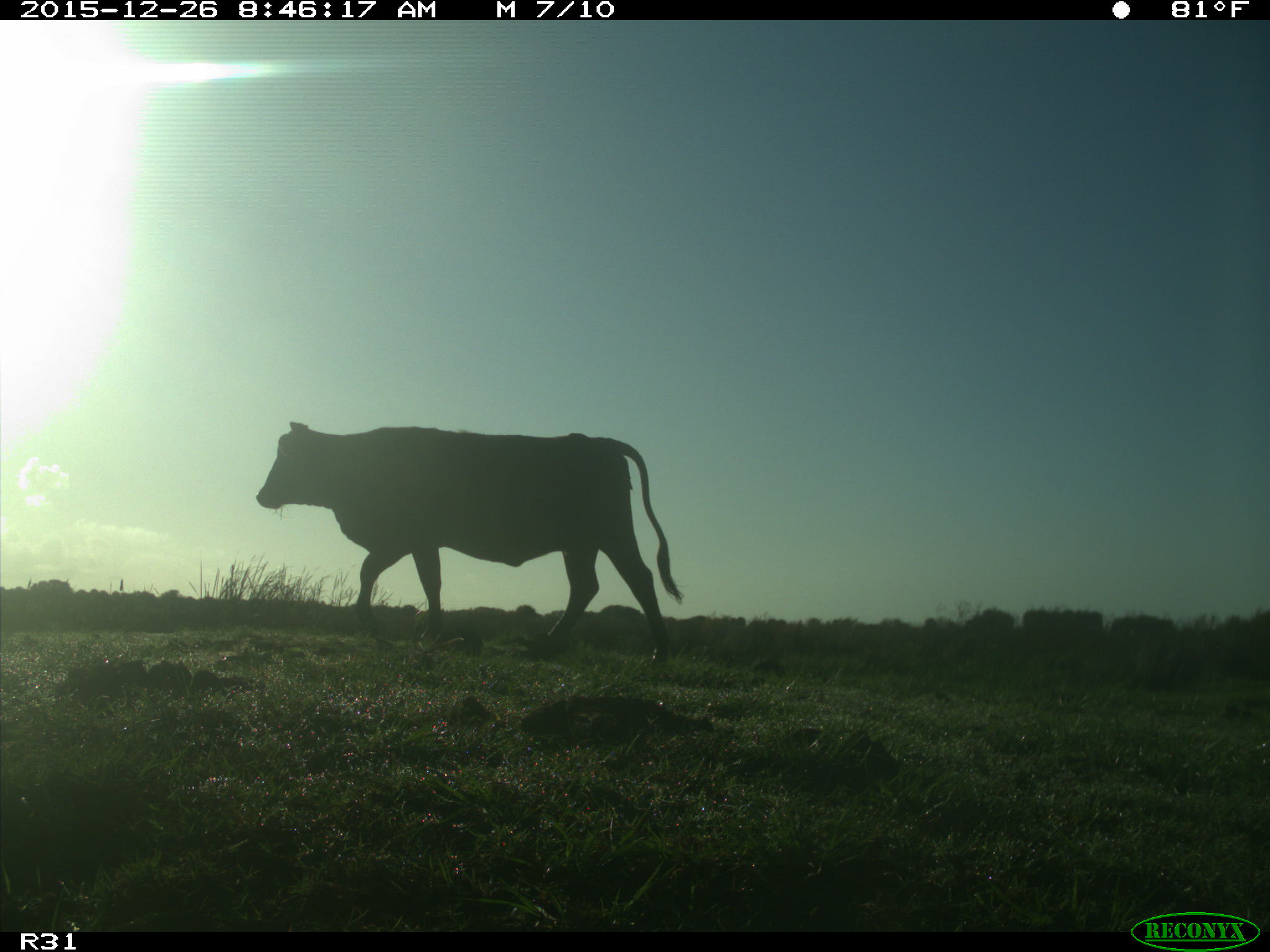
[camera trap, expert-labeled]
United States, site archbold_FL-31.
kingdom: Animalia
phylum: Chordata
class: Mammalia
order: Artiodactyla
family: Bovidae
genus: Bos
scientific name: Bos taurus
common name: domestic cow